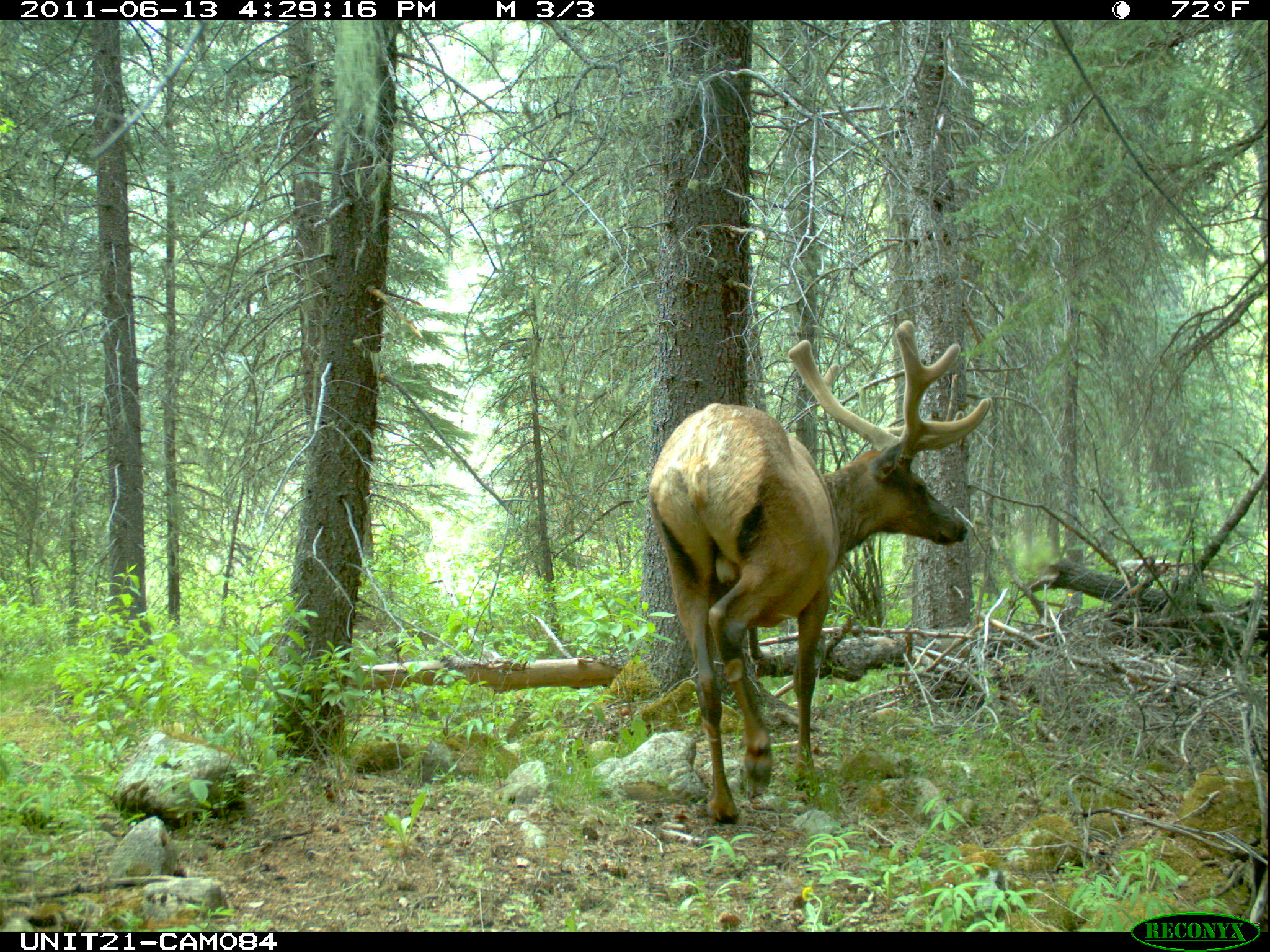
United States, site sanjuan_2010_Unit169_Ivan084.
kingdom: Animalia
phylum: Chordata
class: Mammalia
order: Artiodactyla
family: Cervidae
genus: Cervus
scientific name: Cervus elaphus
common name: red deer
Cervus elaphus (red deer).